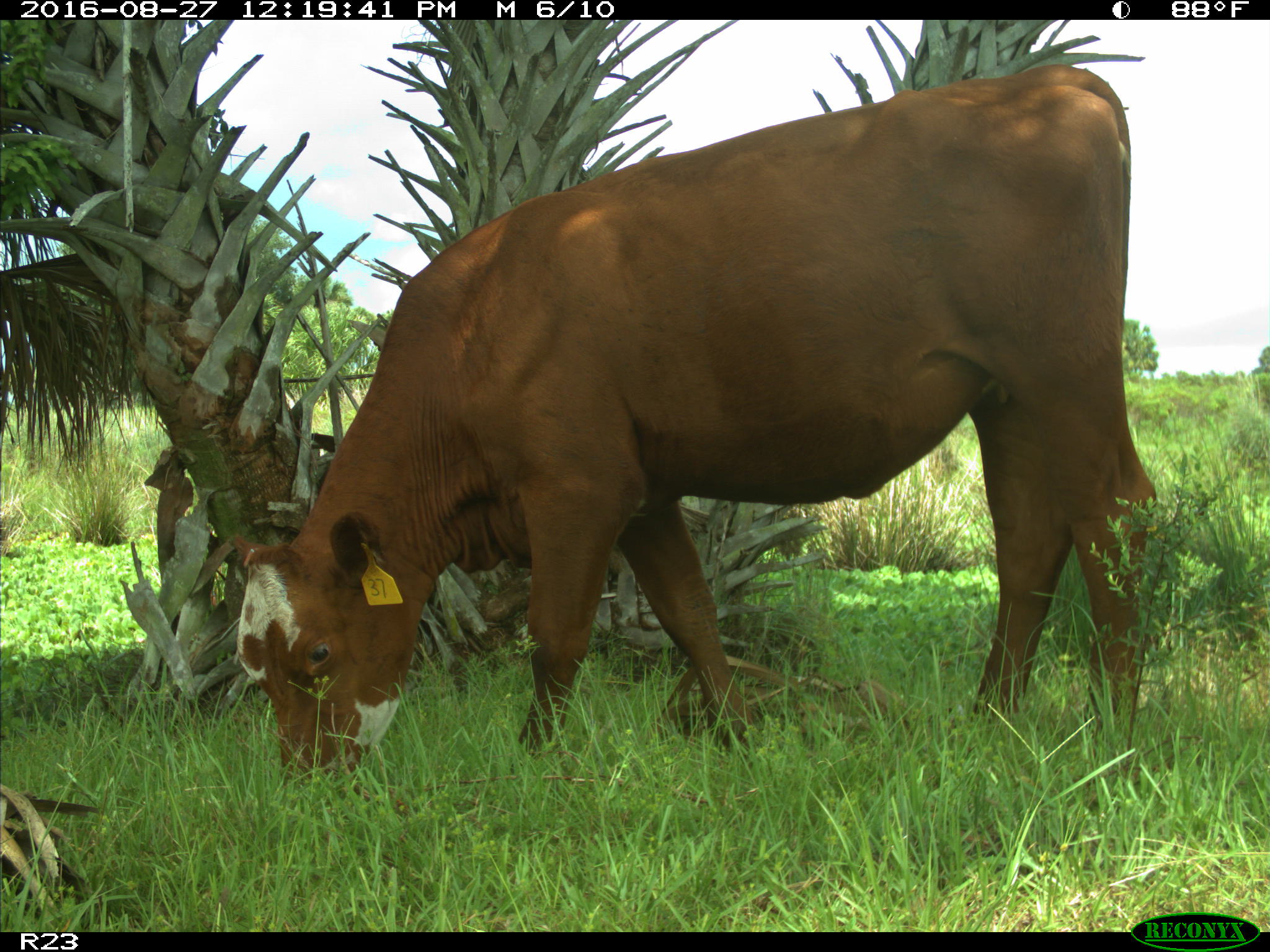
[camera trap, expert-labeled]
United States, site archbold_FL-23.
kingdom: Animalia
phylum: Chordata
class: Mammalia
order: Artiodactyla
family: Bovidae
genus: Bos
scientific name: Bos taurus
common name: domestic cow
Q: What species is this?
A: Bos taurus (domestic cow).